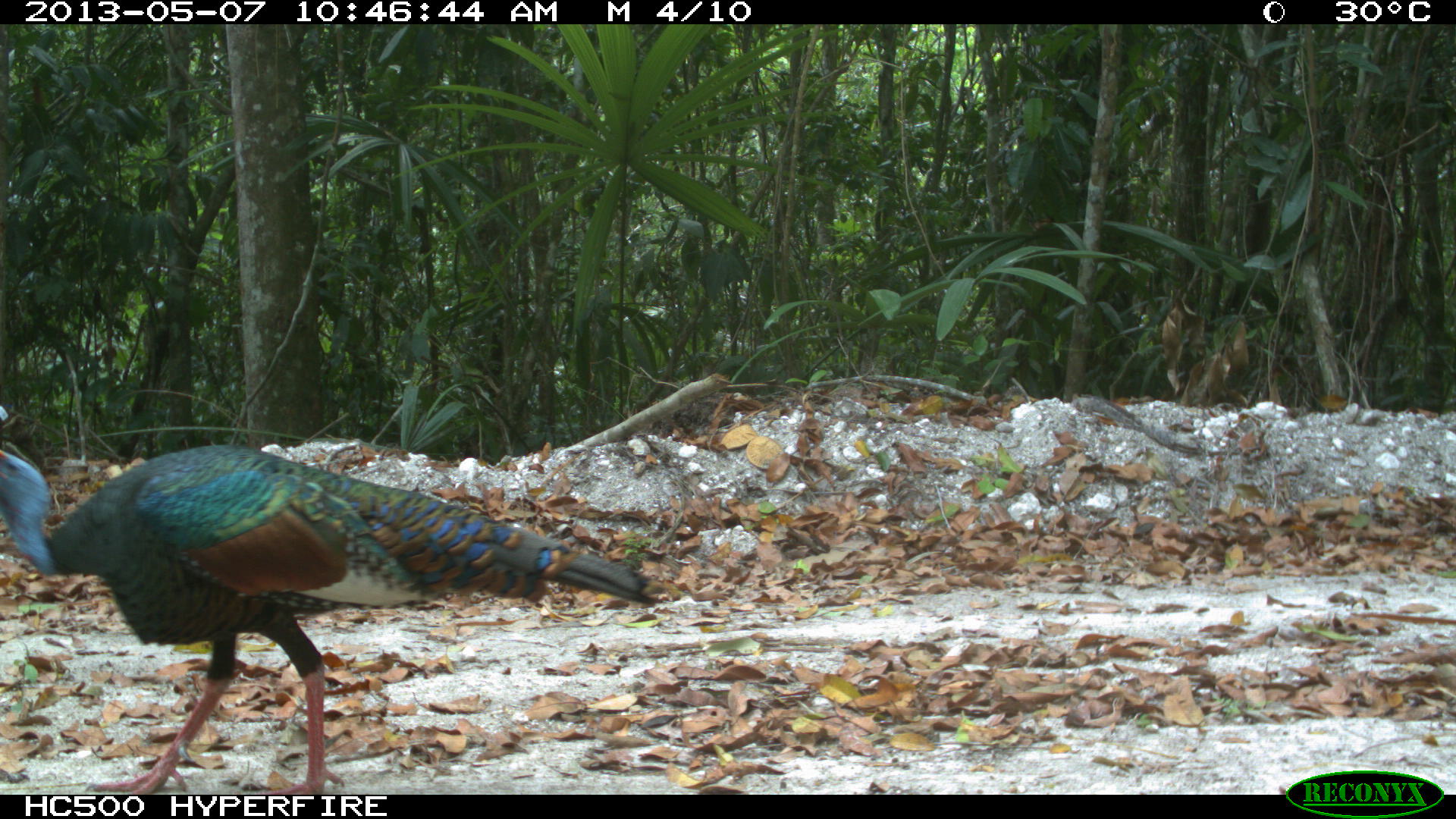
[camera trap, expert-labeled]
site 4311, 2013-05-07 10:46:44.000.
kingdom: Animalia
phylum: Chordata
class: Aves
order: Galliformes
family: Phasianidae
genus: Meleagris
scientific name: Meleagris ocellata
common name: ocellated turkey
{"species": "Meleagris ocellata (ocellated turkey)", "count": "1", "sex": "male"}